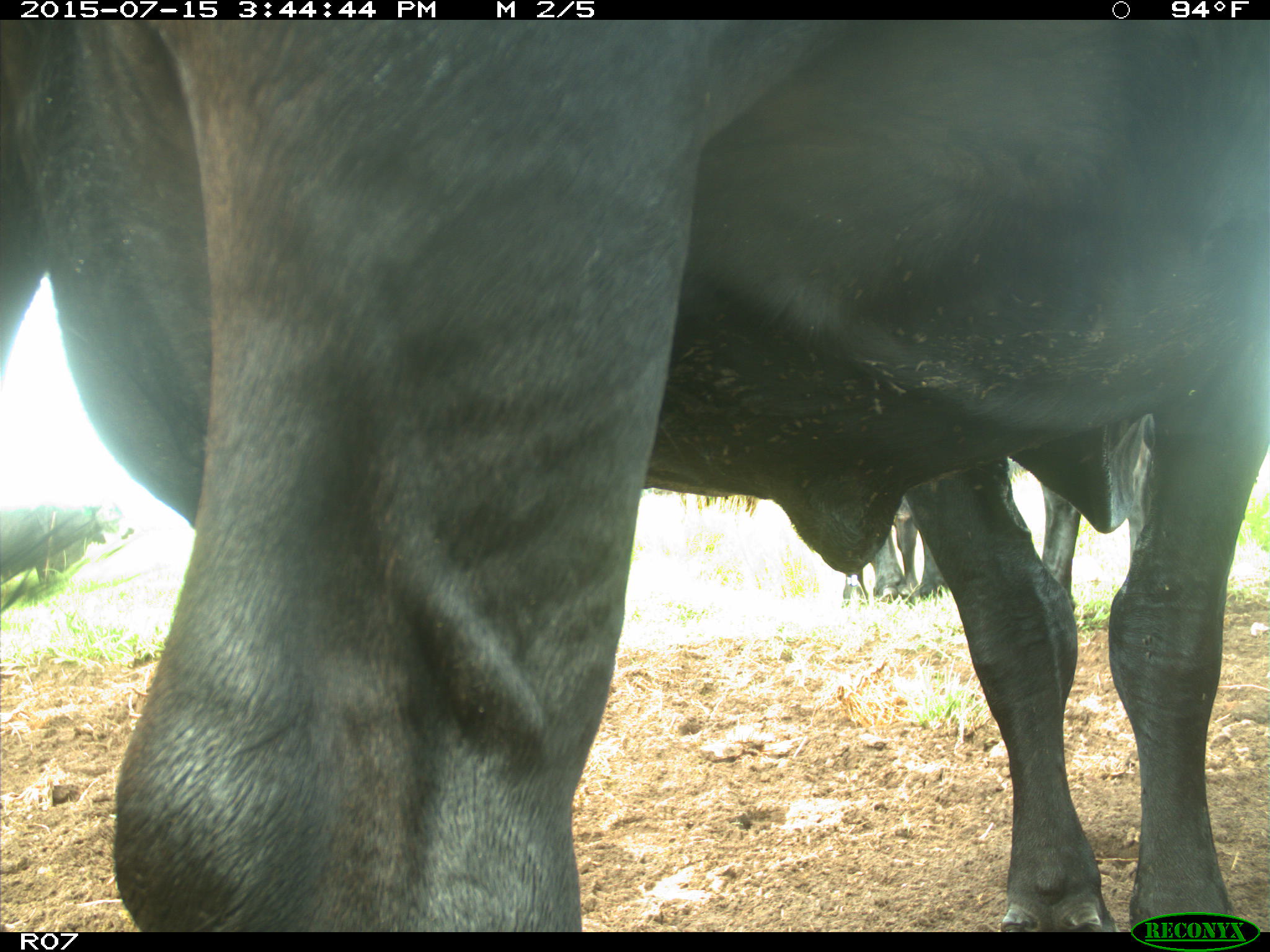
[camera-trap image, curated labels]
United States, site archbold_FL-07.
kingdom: Animalia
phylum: Chordata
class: Mammalia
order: Artiodactyla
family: Bovidae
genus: Bos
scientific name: Bos taurus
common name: domestic cow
Bos taurus (domestic cow).